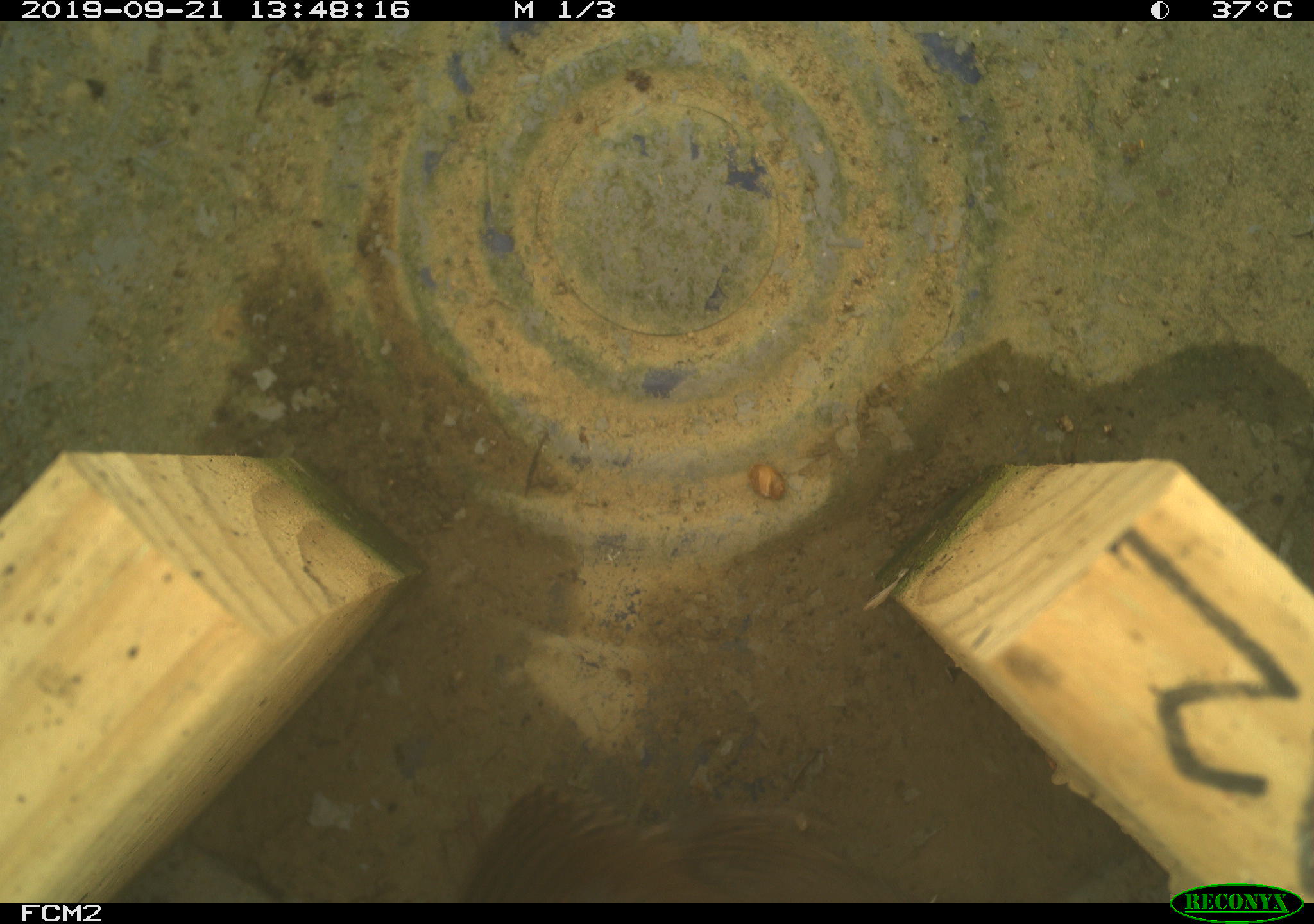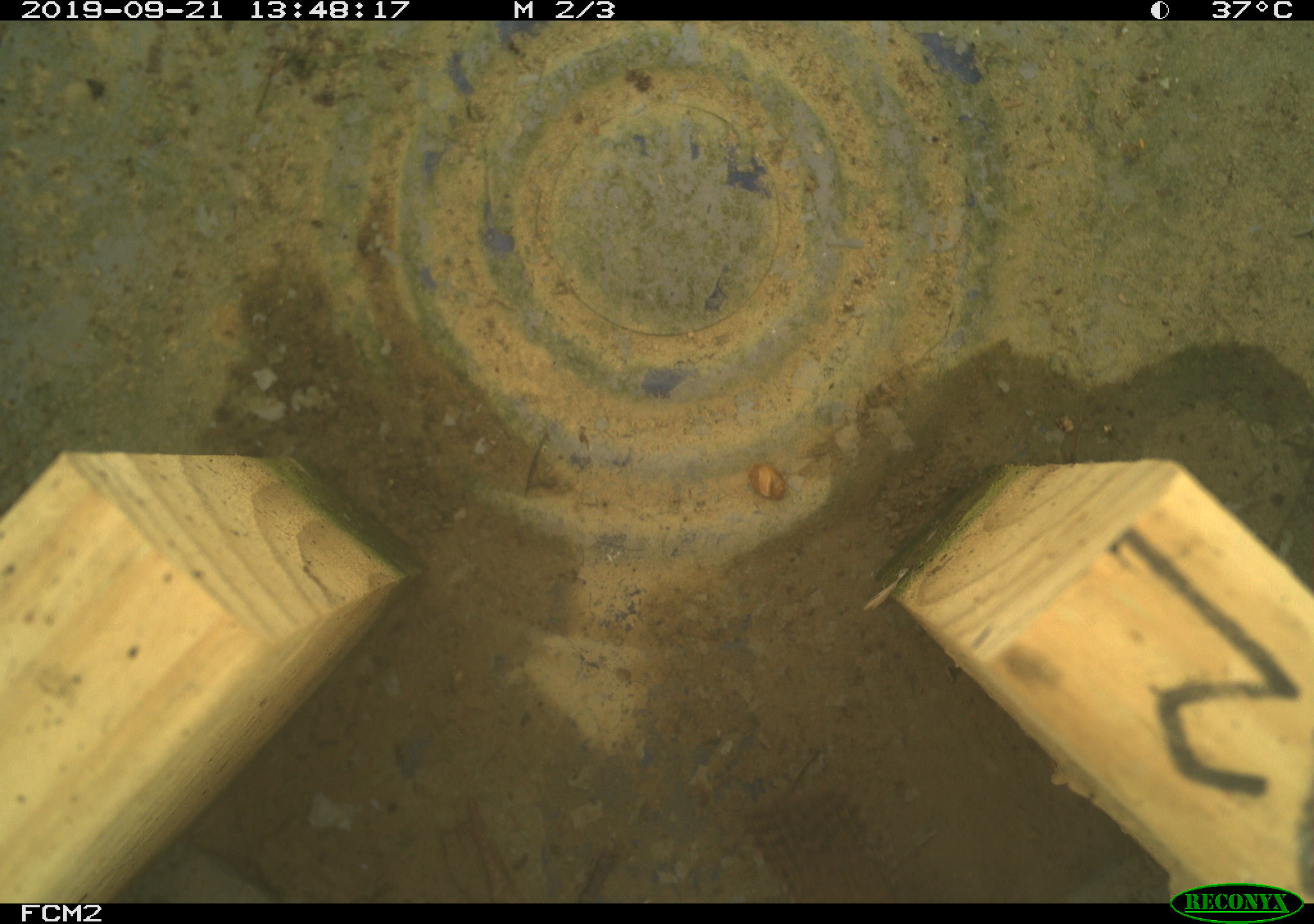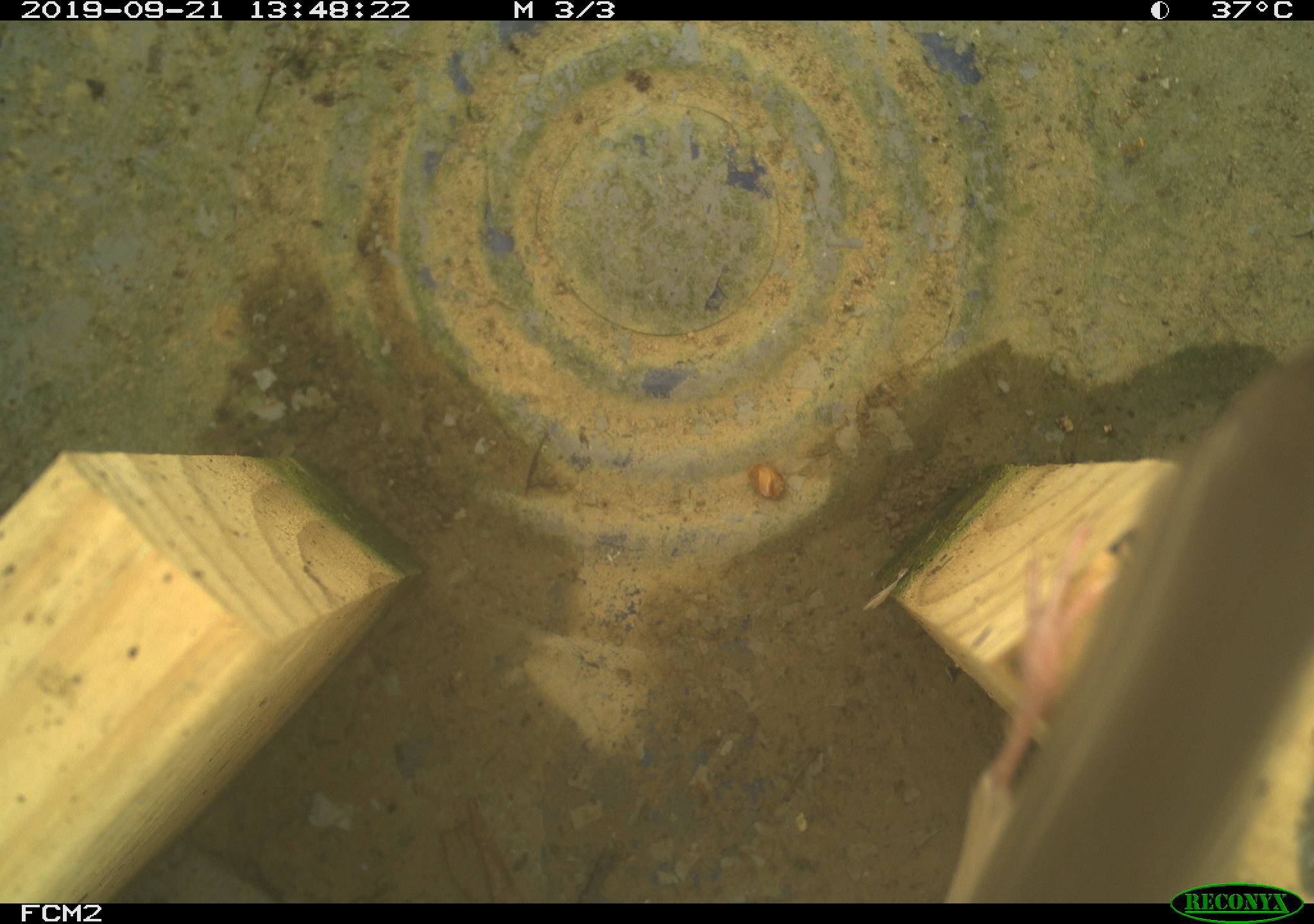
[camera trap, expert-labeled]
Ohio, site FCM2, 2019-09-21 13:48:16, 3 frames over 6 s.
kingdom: Animalia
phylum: Chordata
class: Aves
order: Passeriformes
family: Troglodytidae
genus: Troglodytes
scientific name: Troglodytes aedon aedon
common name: northern house wren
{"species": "northern house wren (Troglodytes aedon aedon)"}